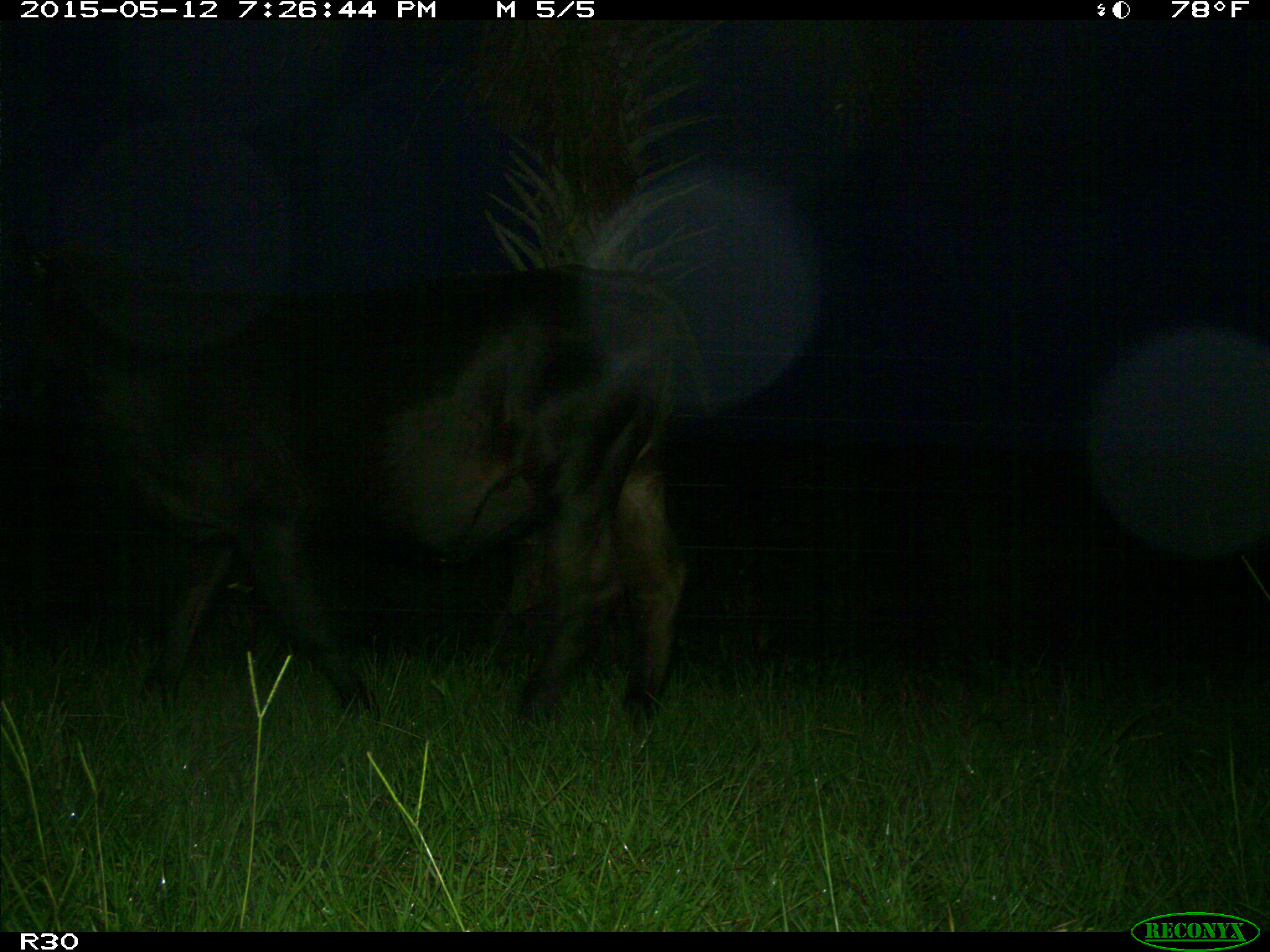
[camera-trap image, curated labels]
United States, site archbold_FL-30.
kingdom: Animalia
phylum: Chordata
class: Mammalia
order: Artiodactyla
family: Bovidae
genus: Bos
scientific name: Bos taurus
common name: domestic cow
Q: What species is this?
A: Bos taurus (domestic cow).